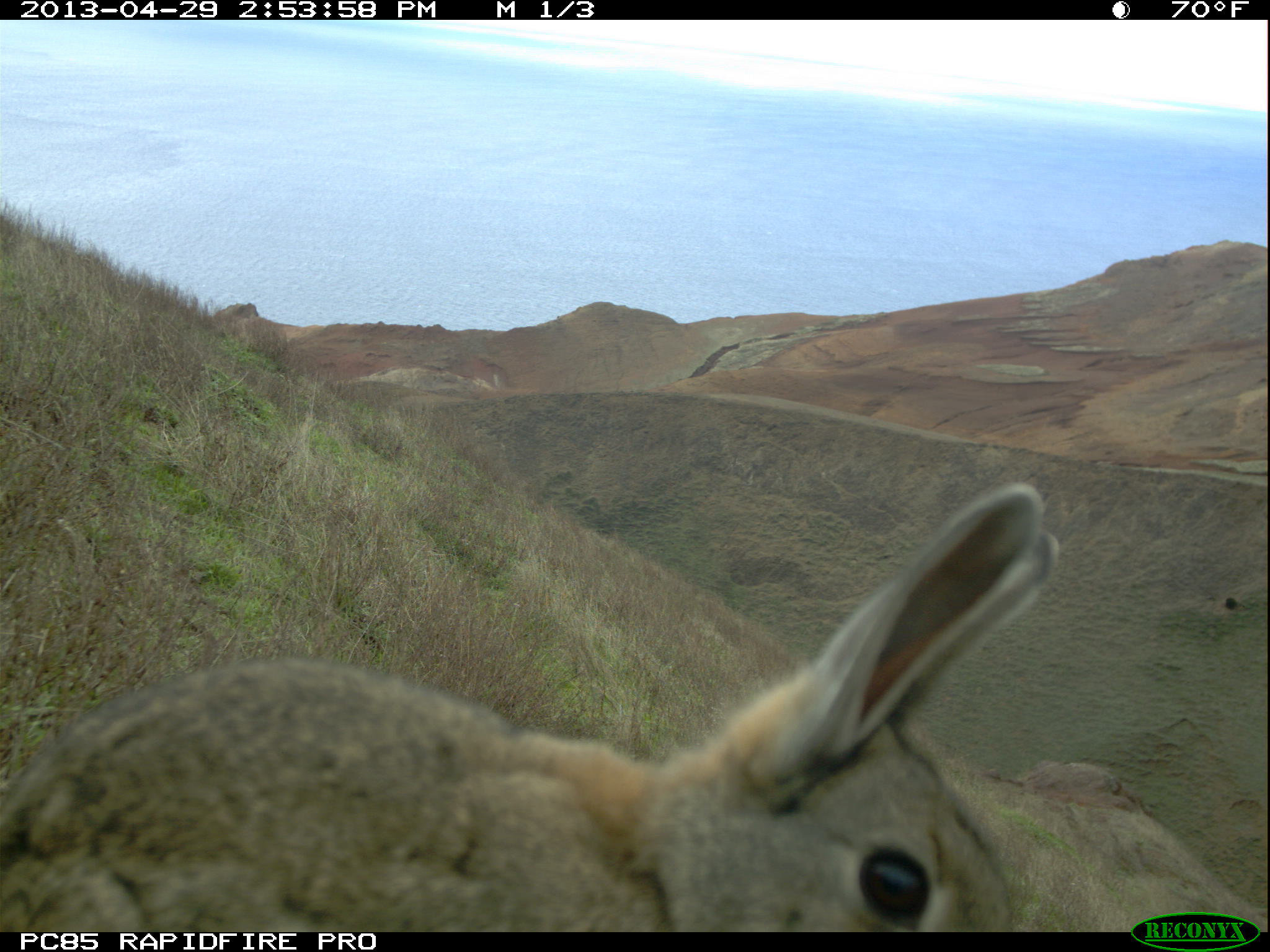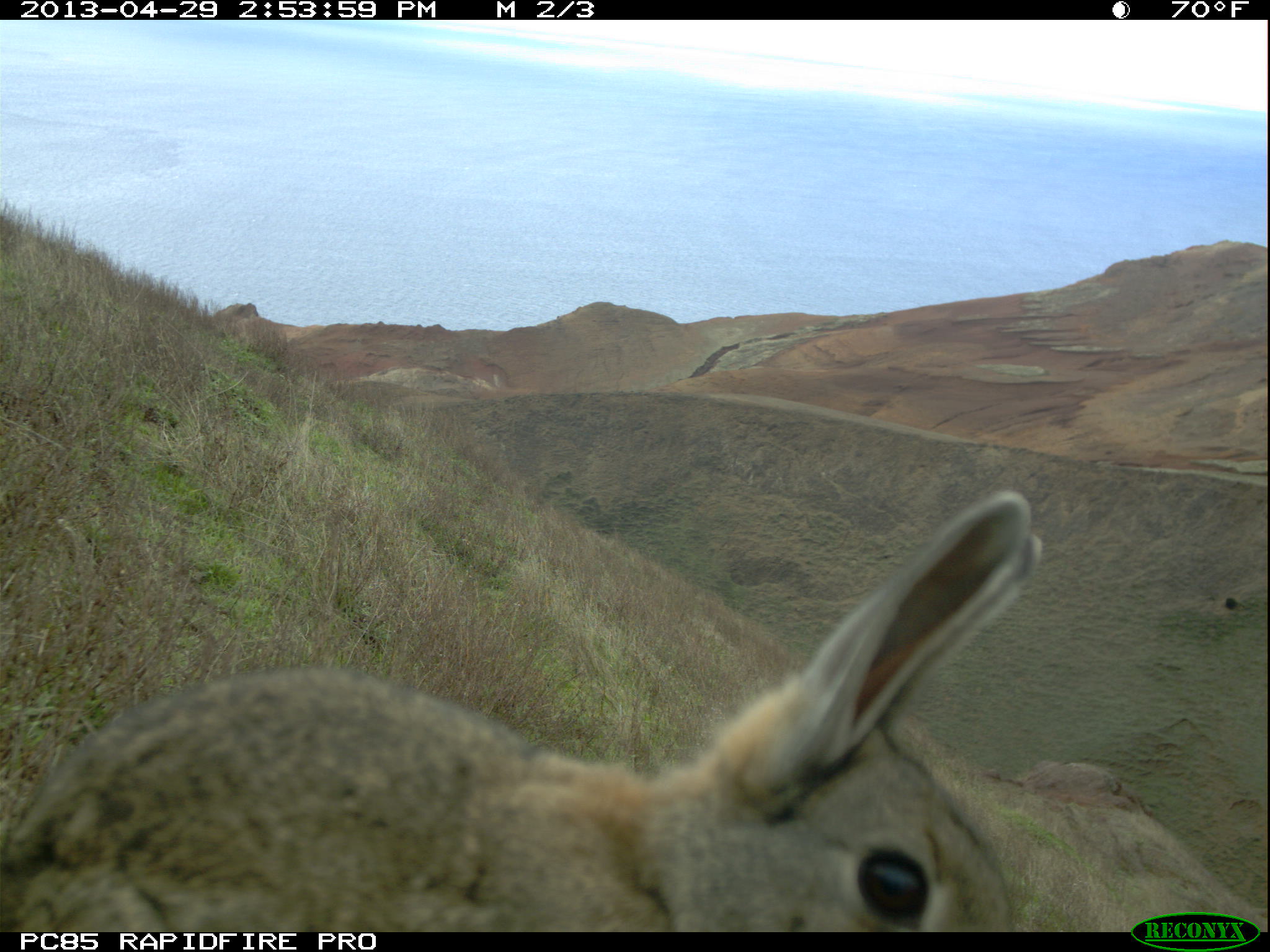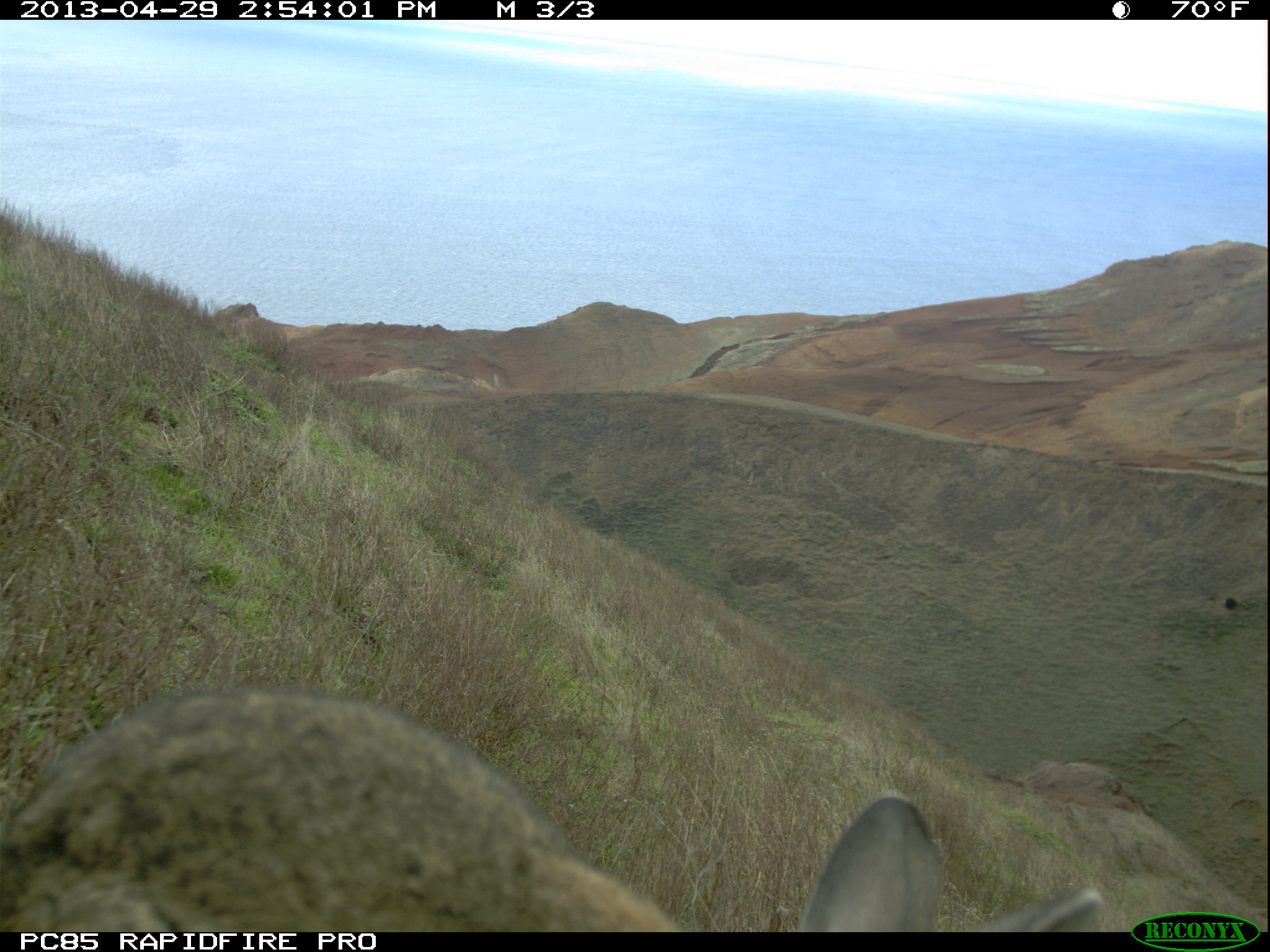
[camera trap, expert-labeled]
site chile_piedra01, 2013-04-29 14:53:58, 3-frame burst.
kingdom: Animalia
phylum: Chordata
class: Mammalia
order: Lagomorpha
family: Leporidae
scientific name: Leporidae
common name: rabbits and hares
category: rabbit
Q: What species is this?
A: Rabbit (rabbits and hares) (Leporidae).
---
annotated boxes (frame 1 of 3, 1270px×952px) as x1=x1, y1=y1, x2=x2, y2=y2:
rabbit: x1=0, y1=485, x2=1057, y2=938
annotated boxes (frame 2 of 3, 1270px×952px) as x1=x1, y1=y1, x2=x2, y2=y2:
rabbit: x1=0, y1=490, x2=1047, y2=939
unknown: x1=0, y1=490, x2=1047, y2=939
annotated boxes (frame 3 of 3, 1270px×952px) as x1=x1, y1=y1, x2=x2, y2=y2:
rabbit: x1=1, y1=681, x2=1112, y2=936